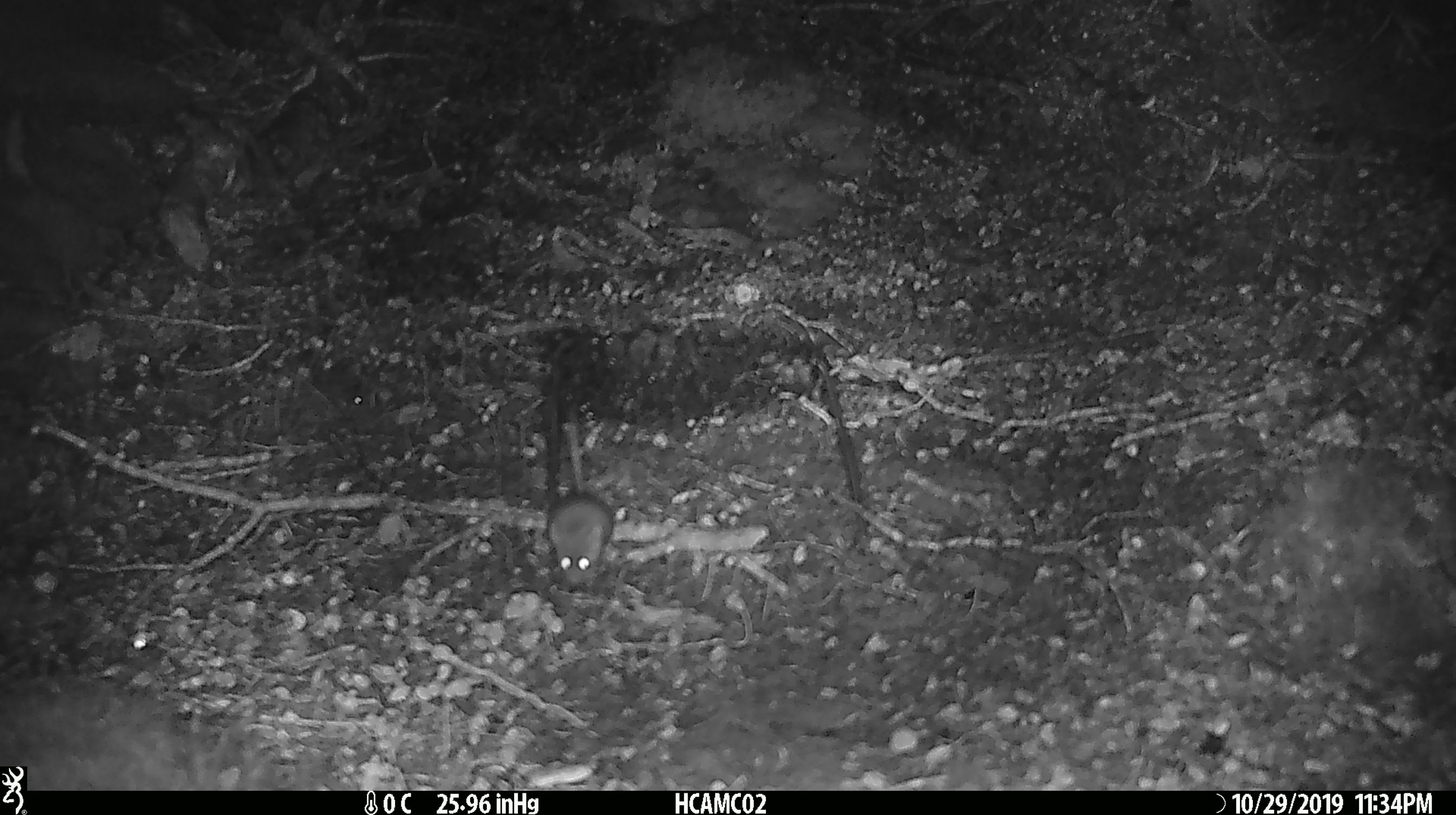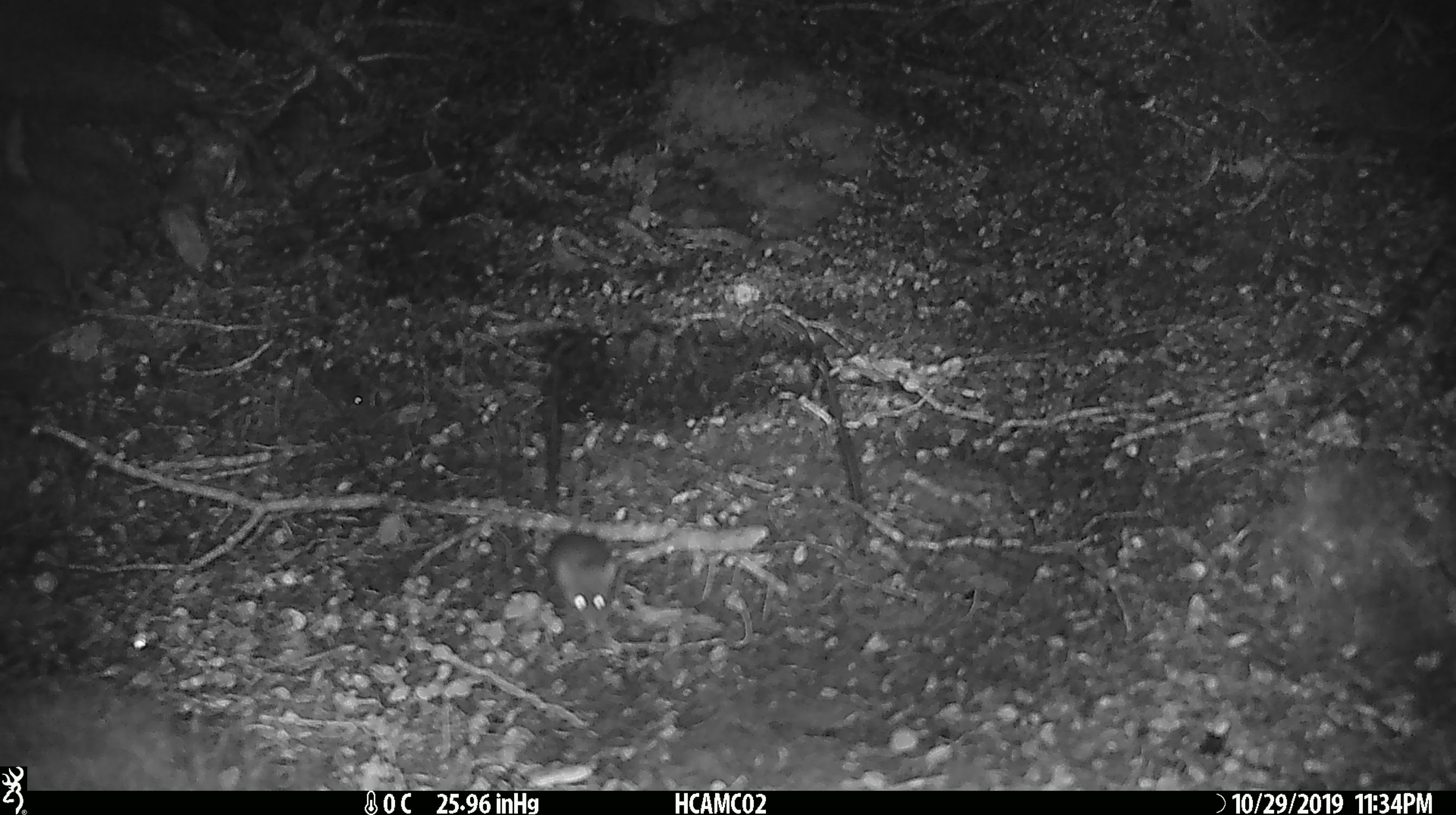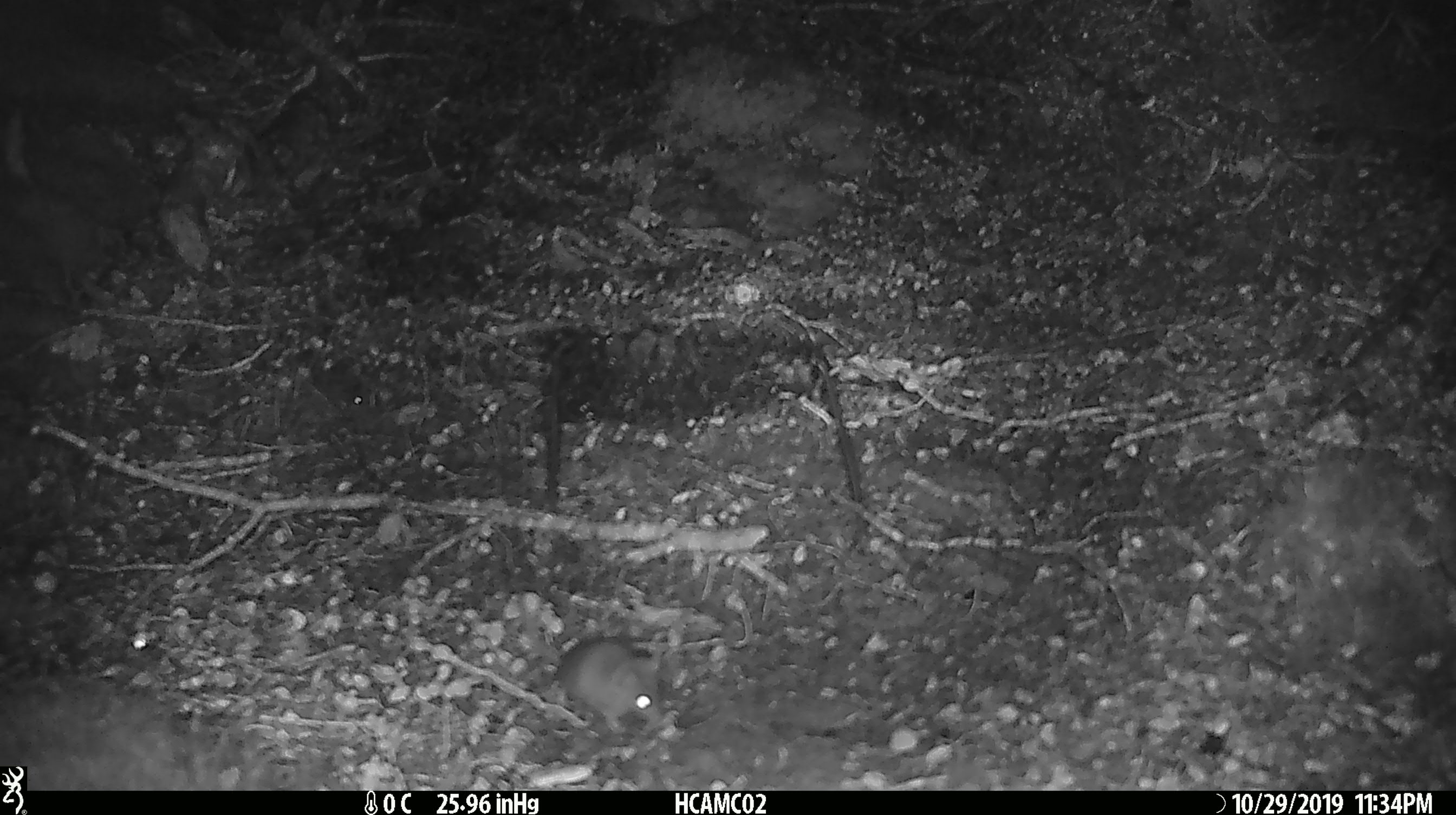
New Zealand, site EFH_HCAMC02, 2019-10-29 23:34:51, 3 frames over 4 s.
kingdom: Animalia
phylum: Chordata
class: Mammalia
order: Rodentia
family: Muridae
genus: Mus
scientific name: Mus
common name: mouse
Mouse (Mus).